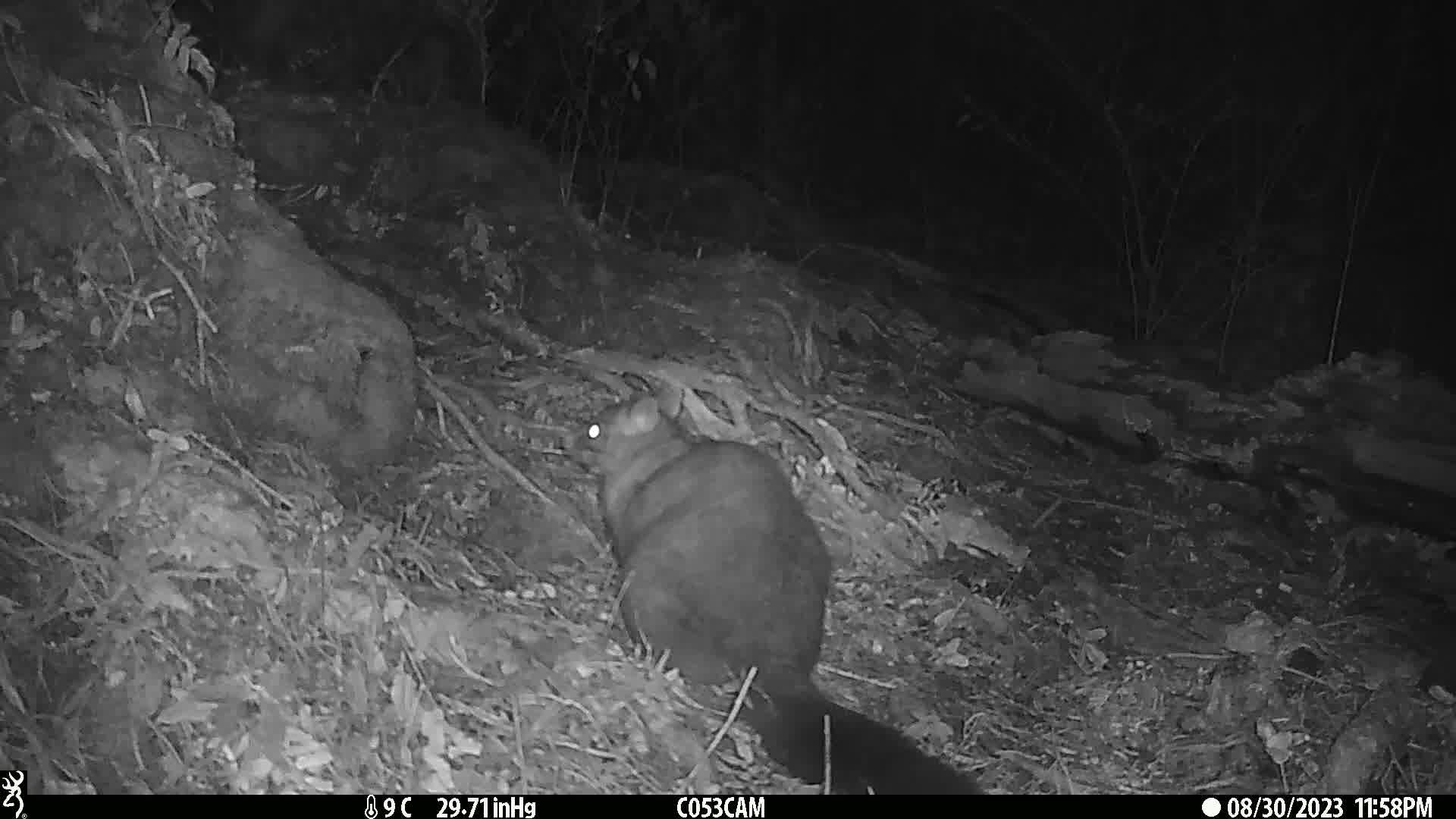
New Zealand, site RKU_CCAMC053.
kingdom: Animalia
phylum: Chordata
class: Mammalia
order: Diprotodontia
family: Phalangeridae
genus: Trichosurus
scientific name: Trichosurus vulpecula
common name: common brushtail possum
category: possum